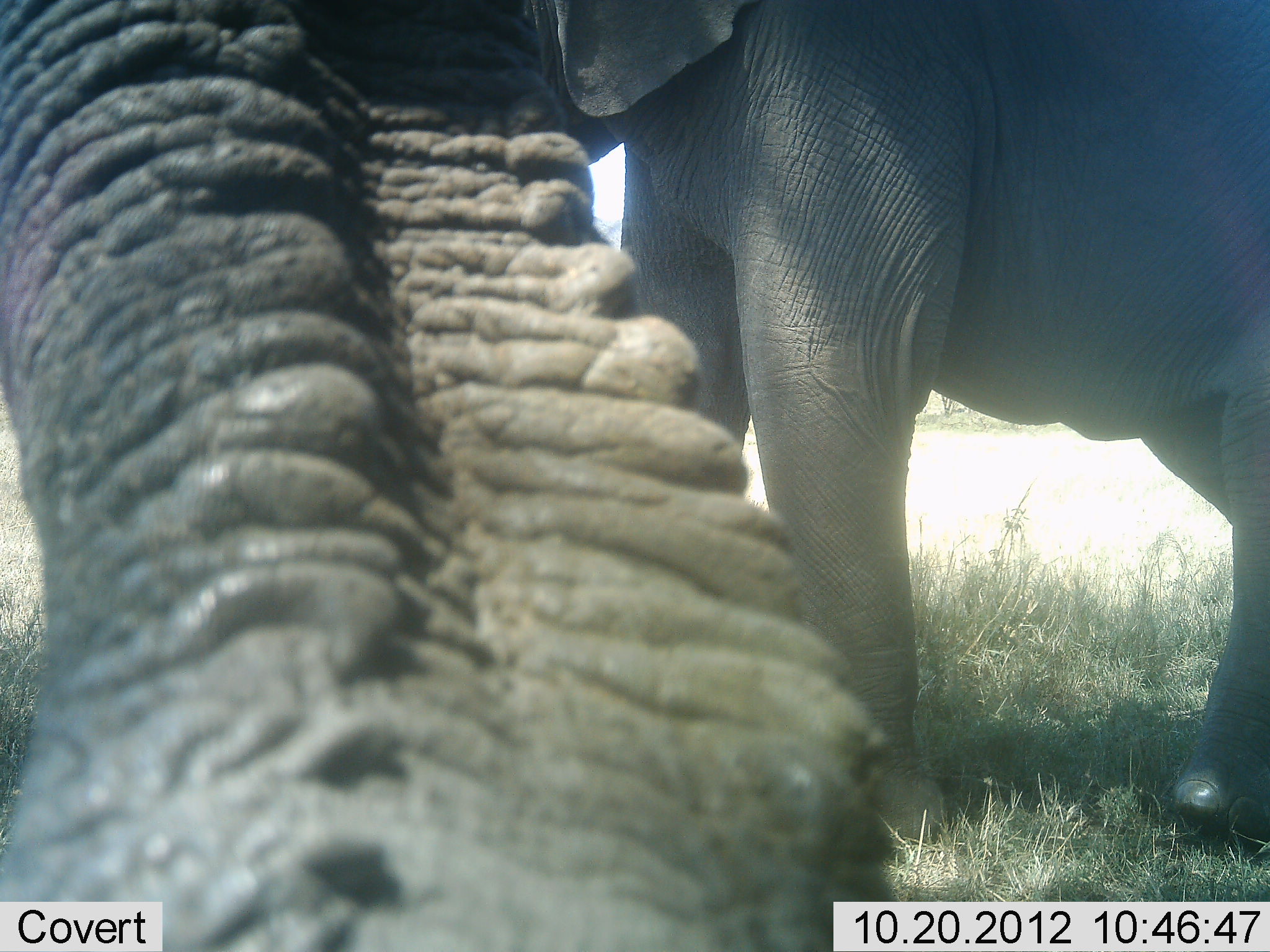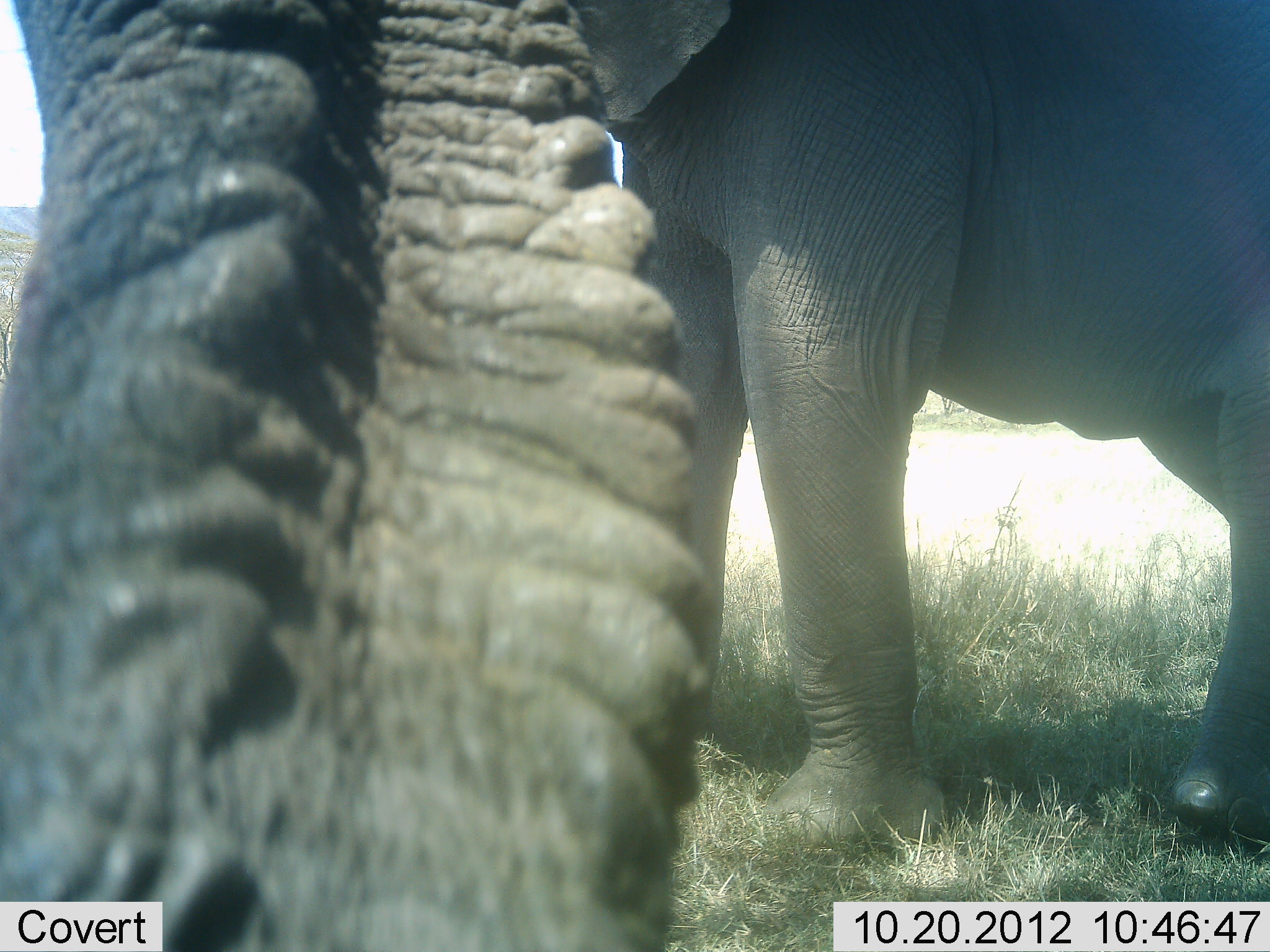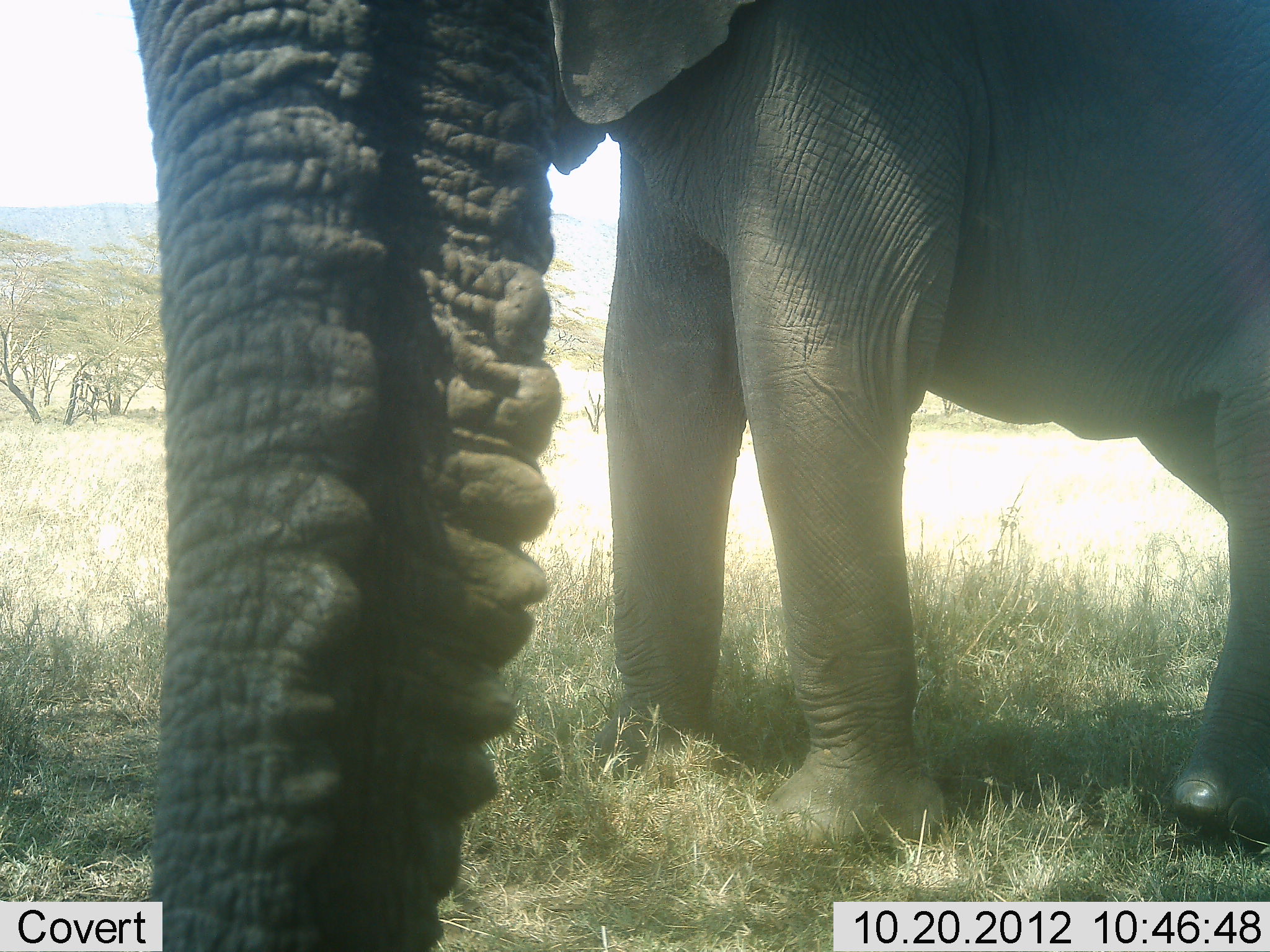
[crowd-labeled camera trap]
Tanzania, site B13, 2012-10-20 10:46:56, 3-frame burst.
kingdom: Animalia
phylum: Chordata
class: Mammalia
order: Proboscidea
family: Elephantidae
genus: Loxodonta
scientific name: Loxodonta africana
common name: african bush elephant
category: elephant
Elephant (african bush elephant) (Loxodonta africana), count 2. Behavior (volunteer vote fractions): standing 100%, resting 0%, moving 0%, interacting 30%. Young present (vote fraction): 10%. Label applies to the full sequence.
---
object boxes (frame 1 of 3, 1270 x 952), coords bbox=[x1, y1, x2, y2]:
animal: bbox=[0, 1, 890, 952]; bbox=[510, 0, 1270, 870]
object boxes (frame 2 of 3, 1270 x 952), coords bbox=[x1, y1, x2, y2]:
animal: bbox=[0, 1, 713, 951]; bbox=[569, 0, 1269, 849]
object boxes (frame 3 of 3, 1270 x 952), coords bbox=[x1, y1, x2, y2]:
animal: bbox=[537, 0, 1270, 851]; bbox=[130, 0, 564, 952]